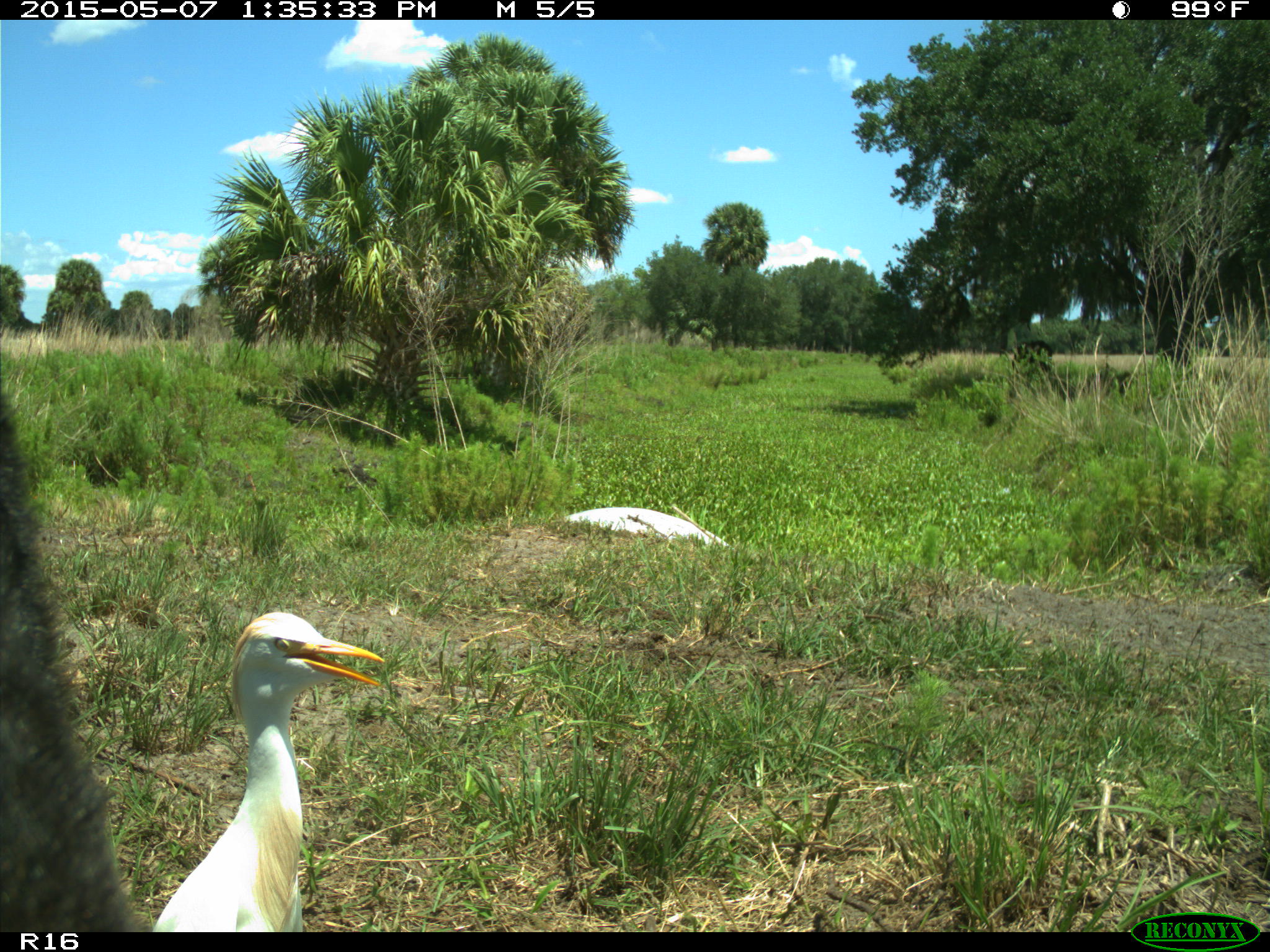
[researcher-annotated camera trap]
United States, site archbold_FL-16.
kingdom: Animalia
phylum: Chordata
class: Mammalia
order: Artiodactyla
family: Bovidae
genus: Bos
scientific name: Bos taurus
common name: domestic cow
Bos taurus (domestic cow).